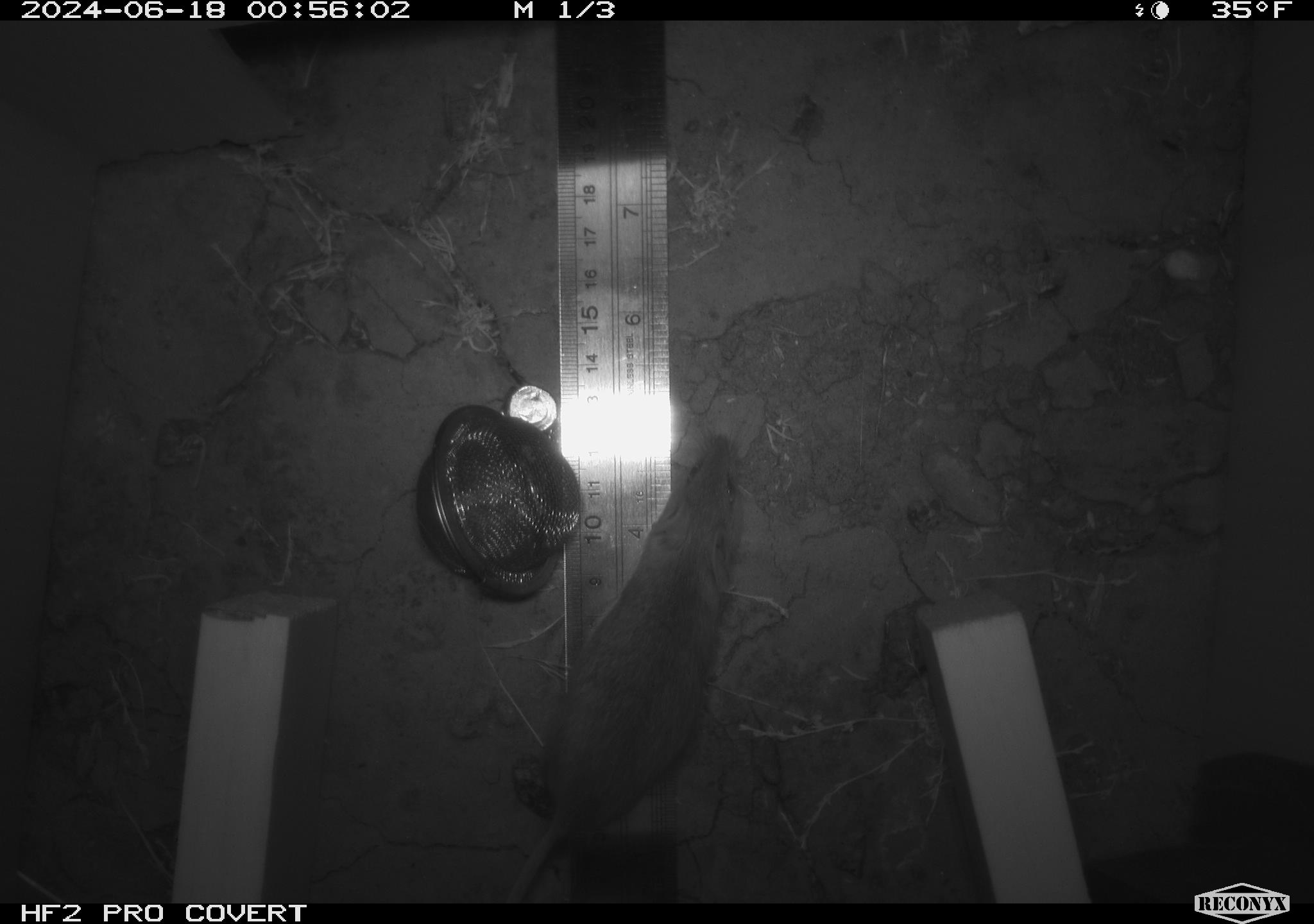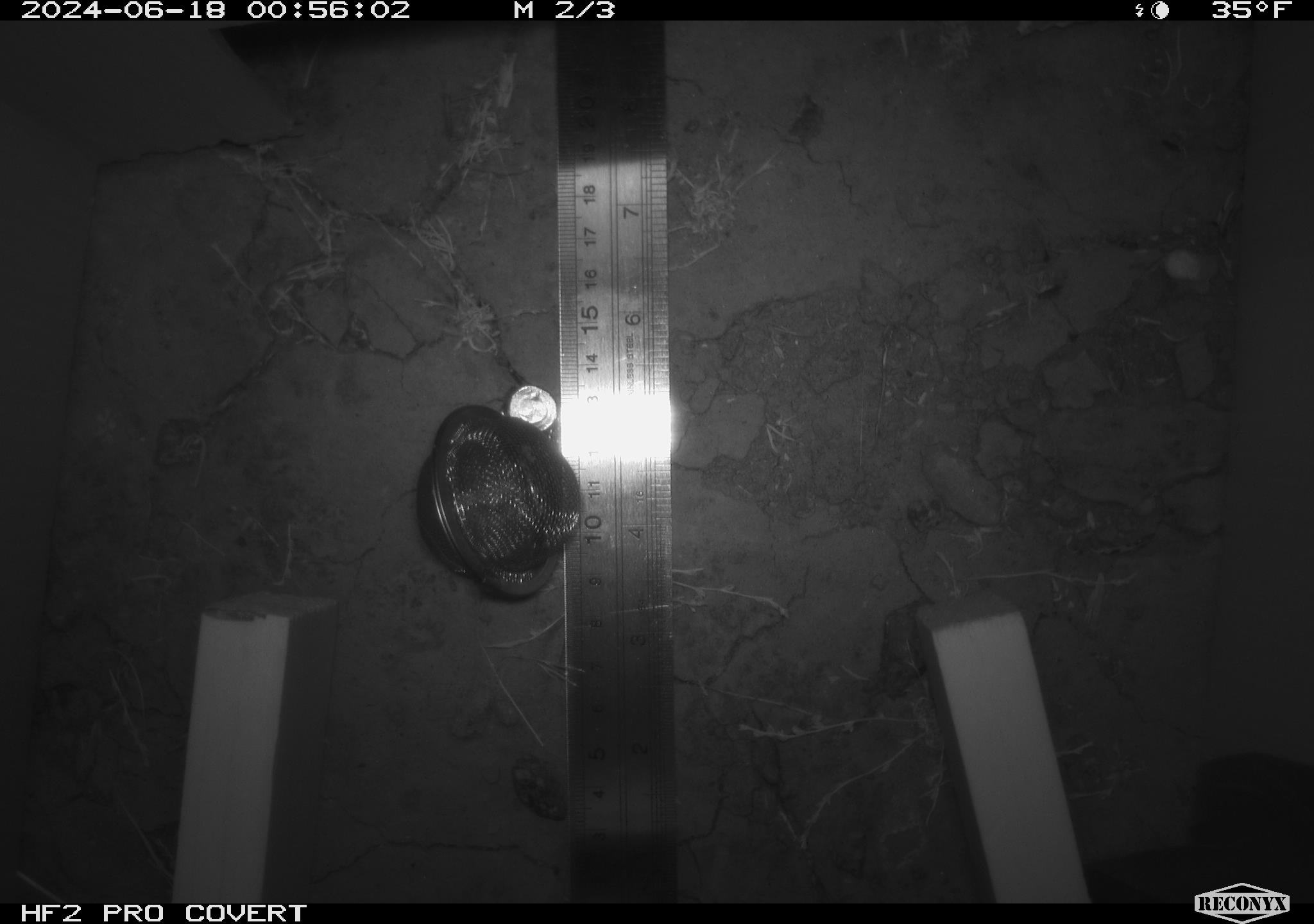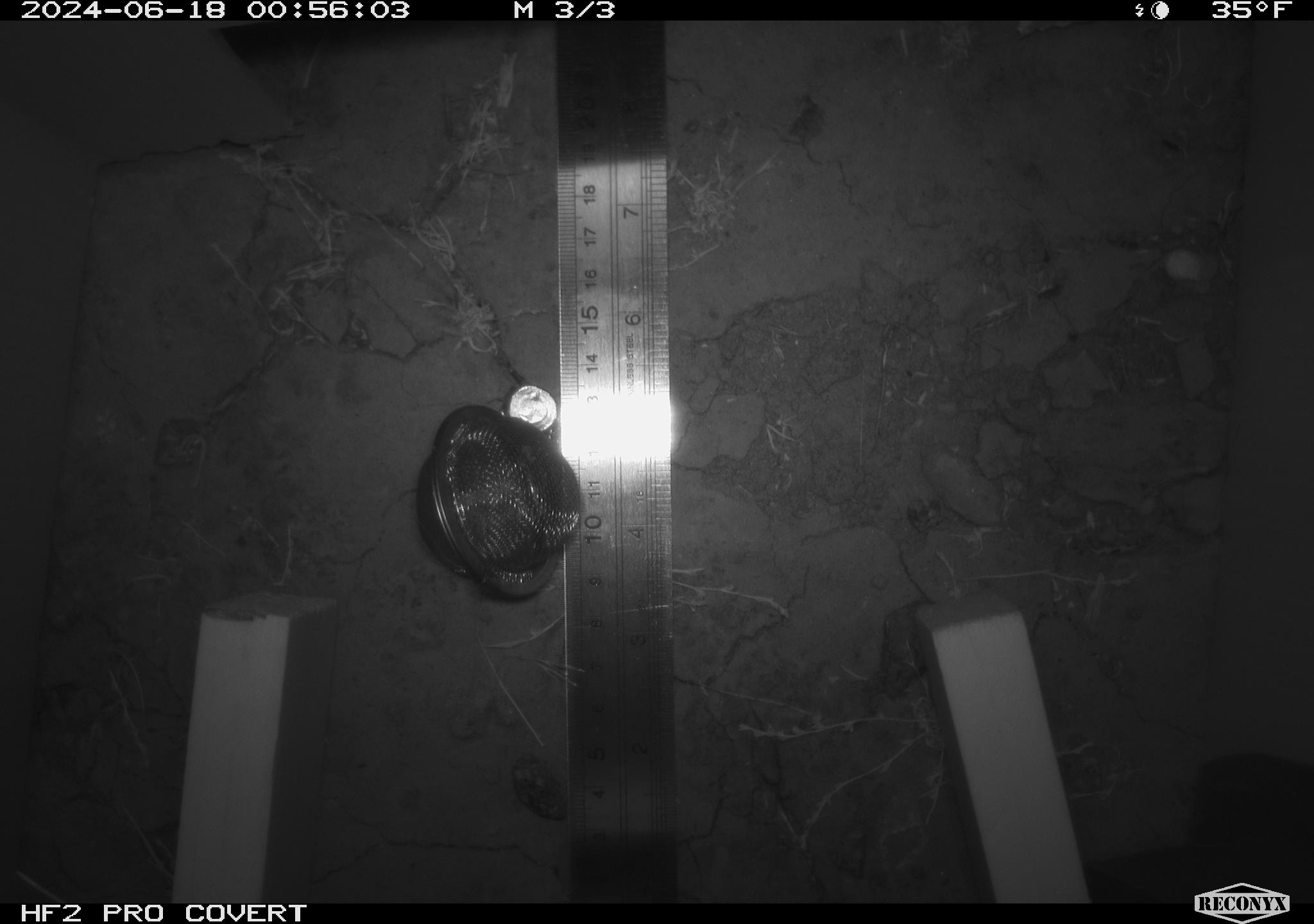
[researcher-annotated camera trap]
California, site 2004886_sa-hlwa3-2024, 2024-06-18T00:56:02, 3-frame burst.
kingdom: Animalia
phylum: Chordata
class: Mammalia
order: Rodentia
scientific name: Rodentia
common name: mouse species